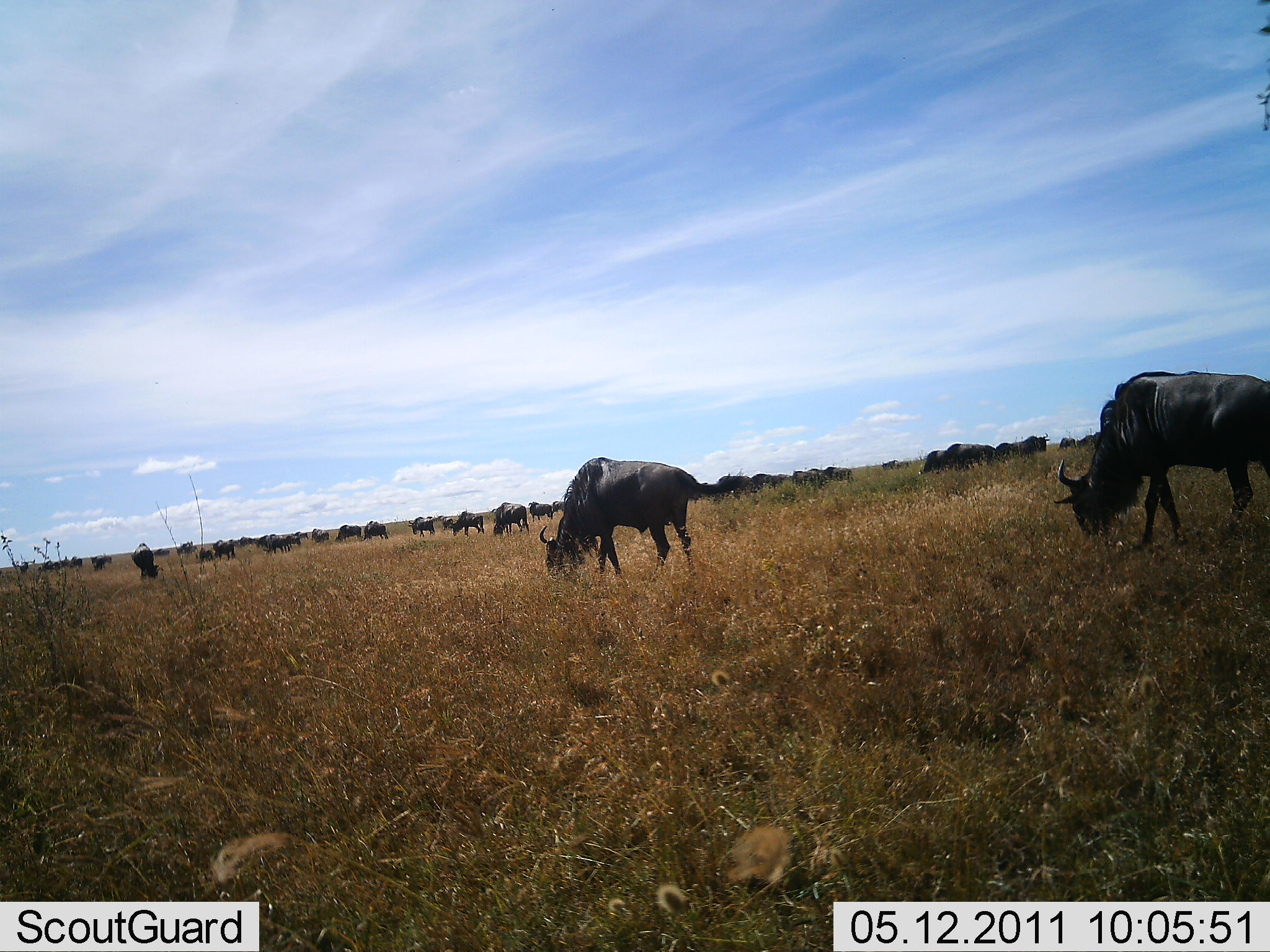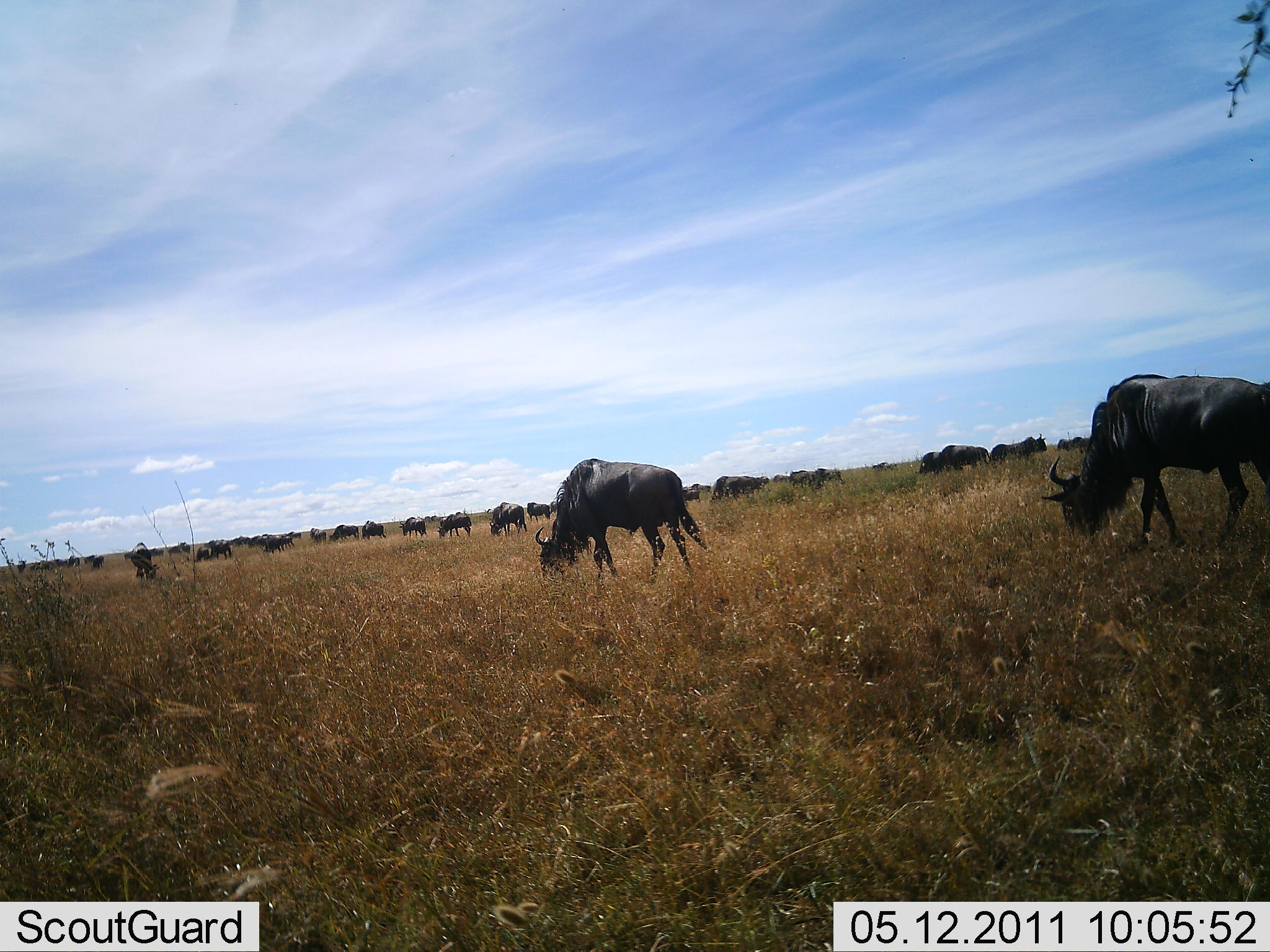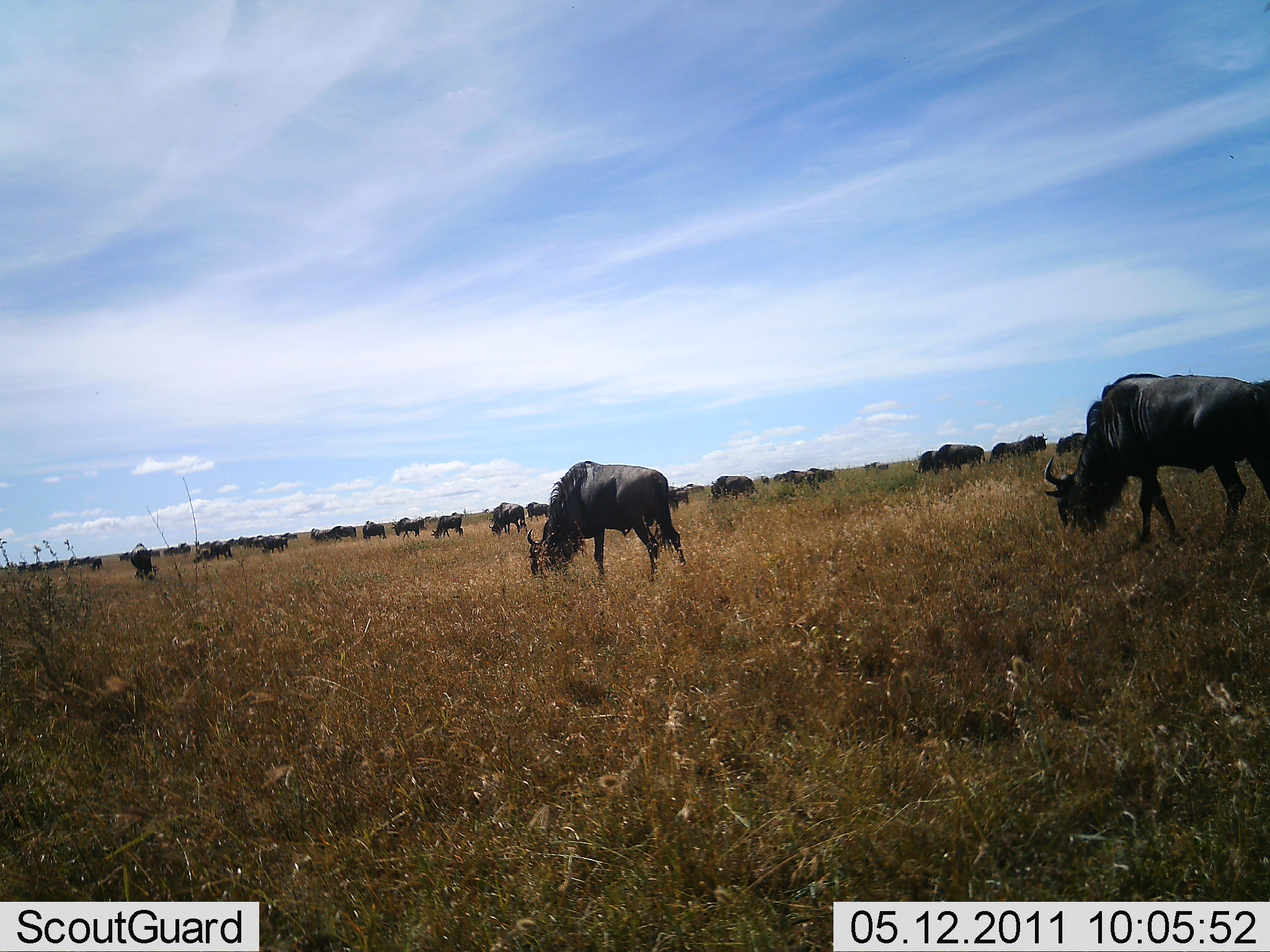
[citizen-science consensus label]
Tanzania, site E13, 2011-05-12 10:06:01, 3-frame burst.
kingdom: Animalia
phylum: Chordata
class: Mammalia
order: Artiodactyla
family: Bovidae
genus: Connochaetes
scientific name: Connochaetes taurinus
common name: blue wildebeest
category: wildebeest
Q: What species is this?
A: Wildebeest (blue wildebeest) (Connochaetes taurinus).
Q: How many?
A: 11-50.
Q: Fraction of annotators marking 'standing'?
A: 14%.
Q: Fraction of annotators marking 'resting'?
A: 0%.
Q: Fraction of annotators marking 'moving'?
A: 57%.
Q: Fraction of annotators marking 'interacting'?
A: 0%.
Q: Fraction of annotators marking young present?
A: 0%.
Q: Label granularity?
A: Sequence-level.